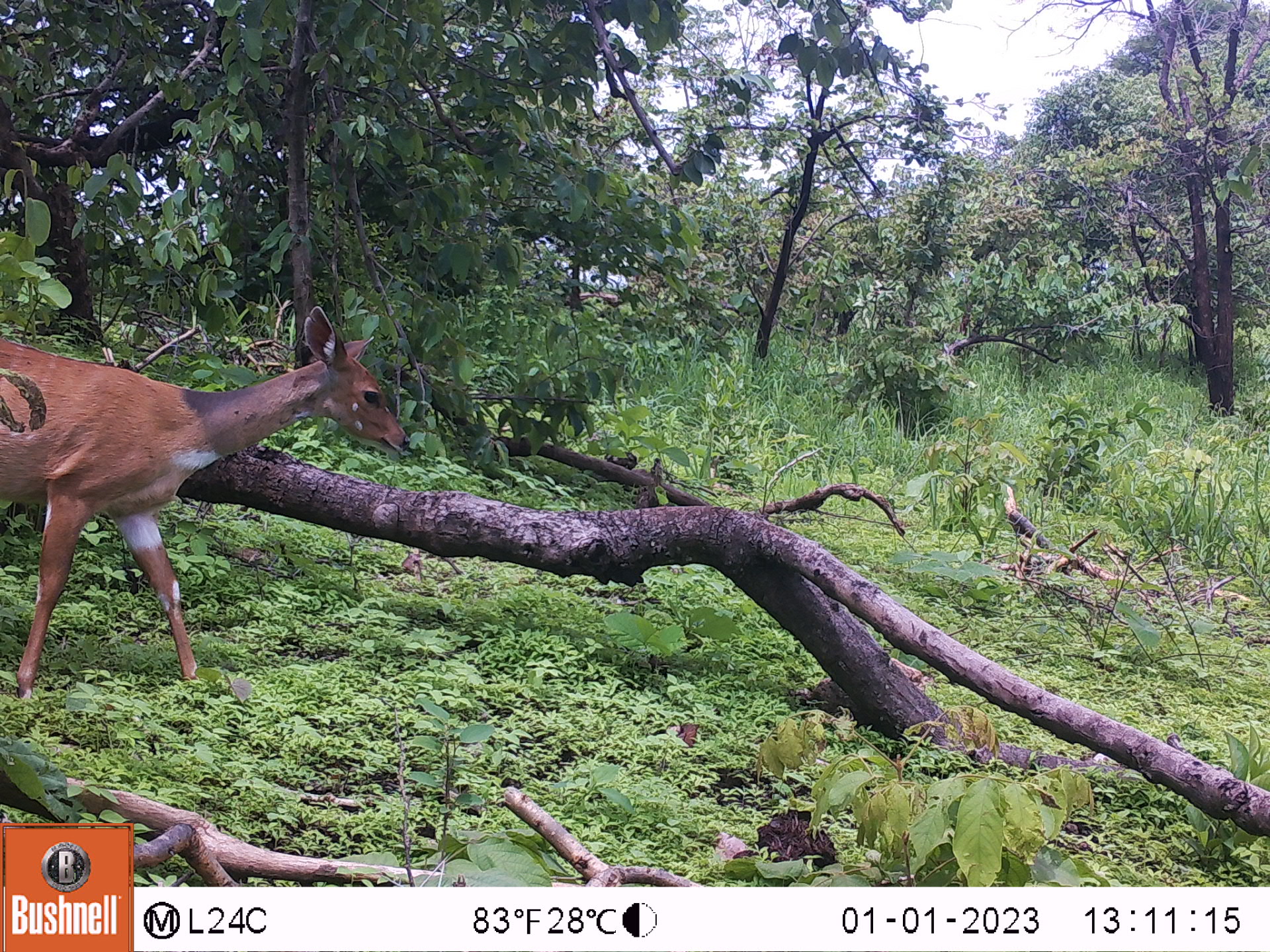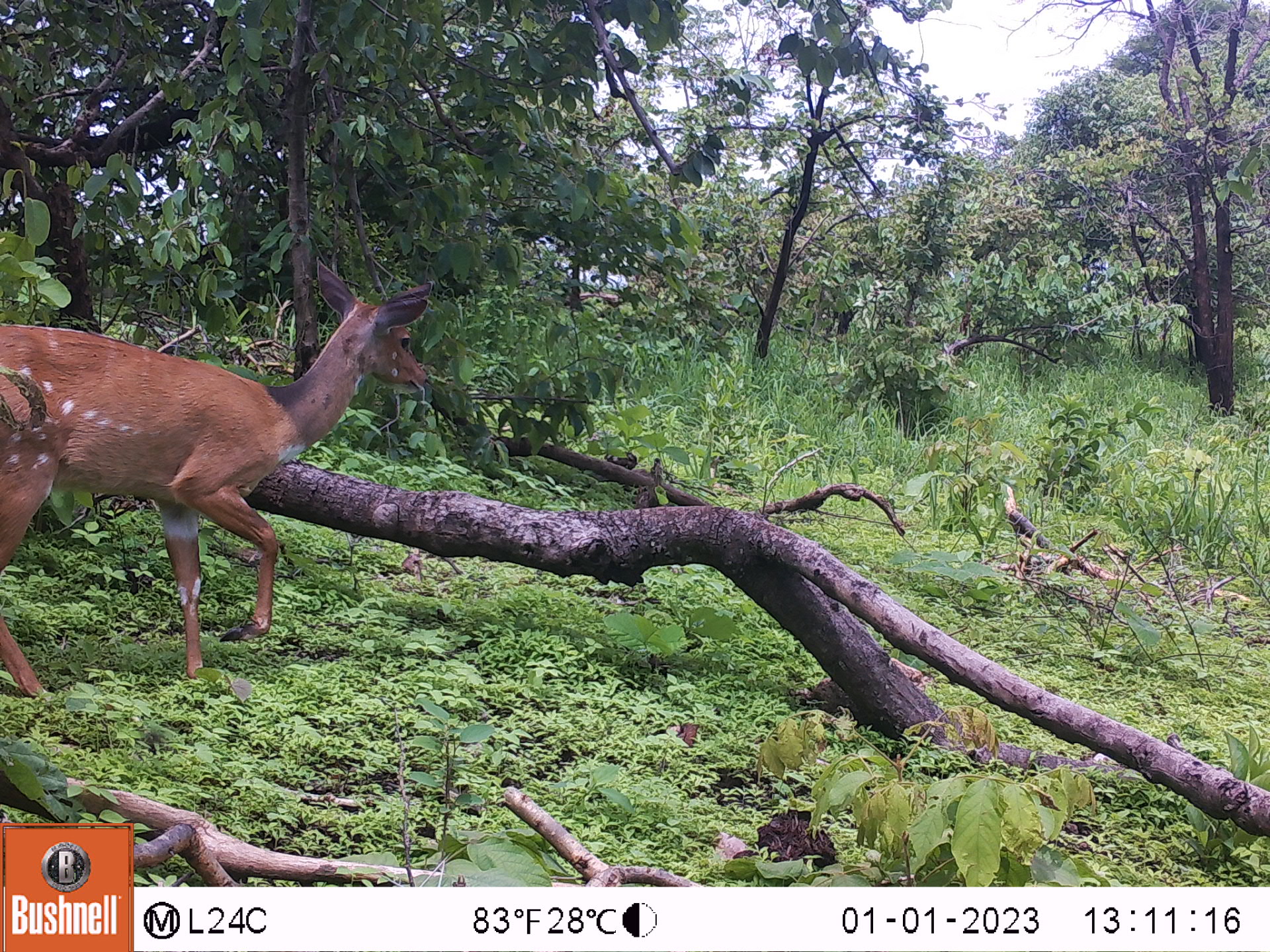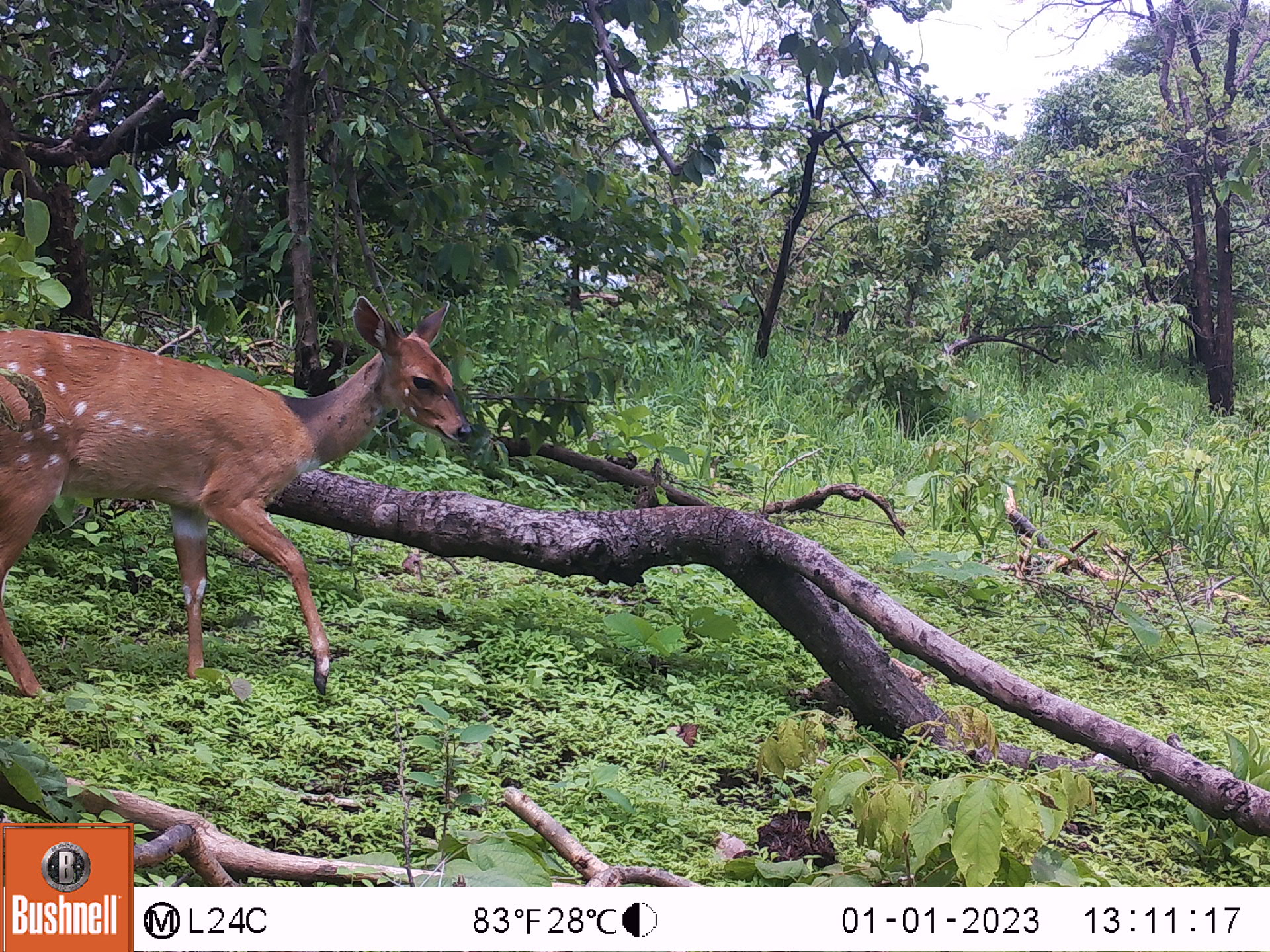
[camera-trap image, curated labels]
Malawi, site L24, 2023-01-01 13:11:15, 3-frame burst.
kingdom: Animalia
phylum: Chordata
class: Mammalia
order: Artiodactyla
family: Bovidae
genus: Tragelaphus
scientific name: Tragelaphus sylvaticus sylvaticus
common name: cape bushbuck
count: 1